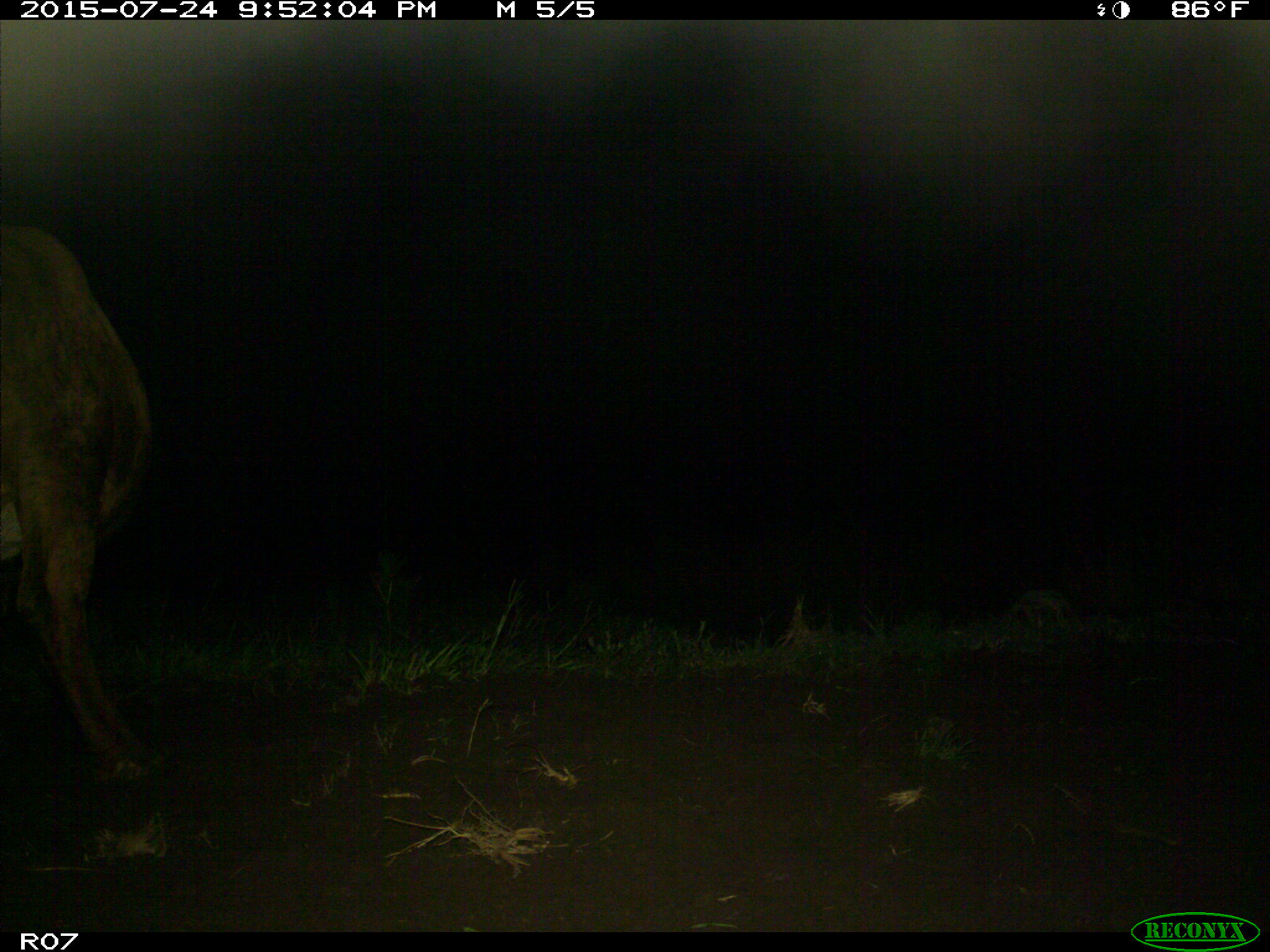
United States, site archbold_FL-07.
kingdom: Animalia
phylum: Chordata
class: Mammalia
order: Artiodactyla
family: Bovidae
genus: Bos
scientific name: Bos taurus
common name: domestic cow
Bos taurus (domestic cow).